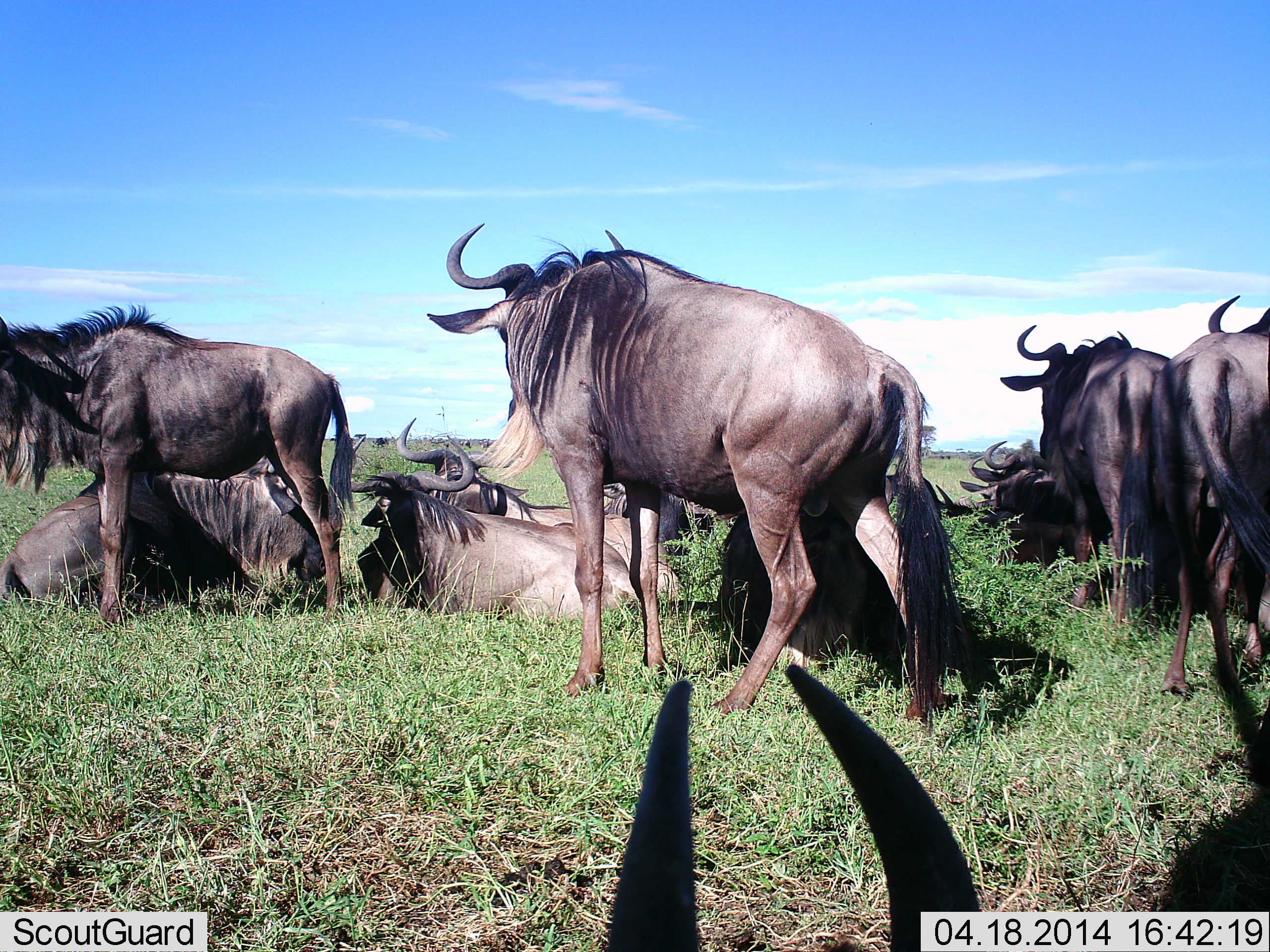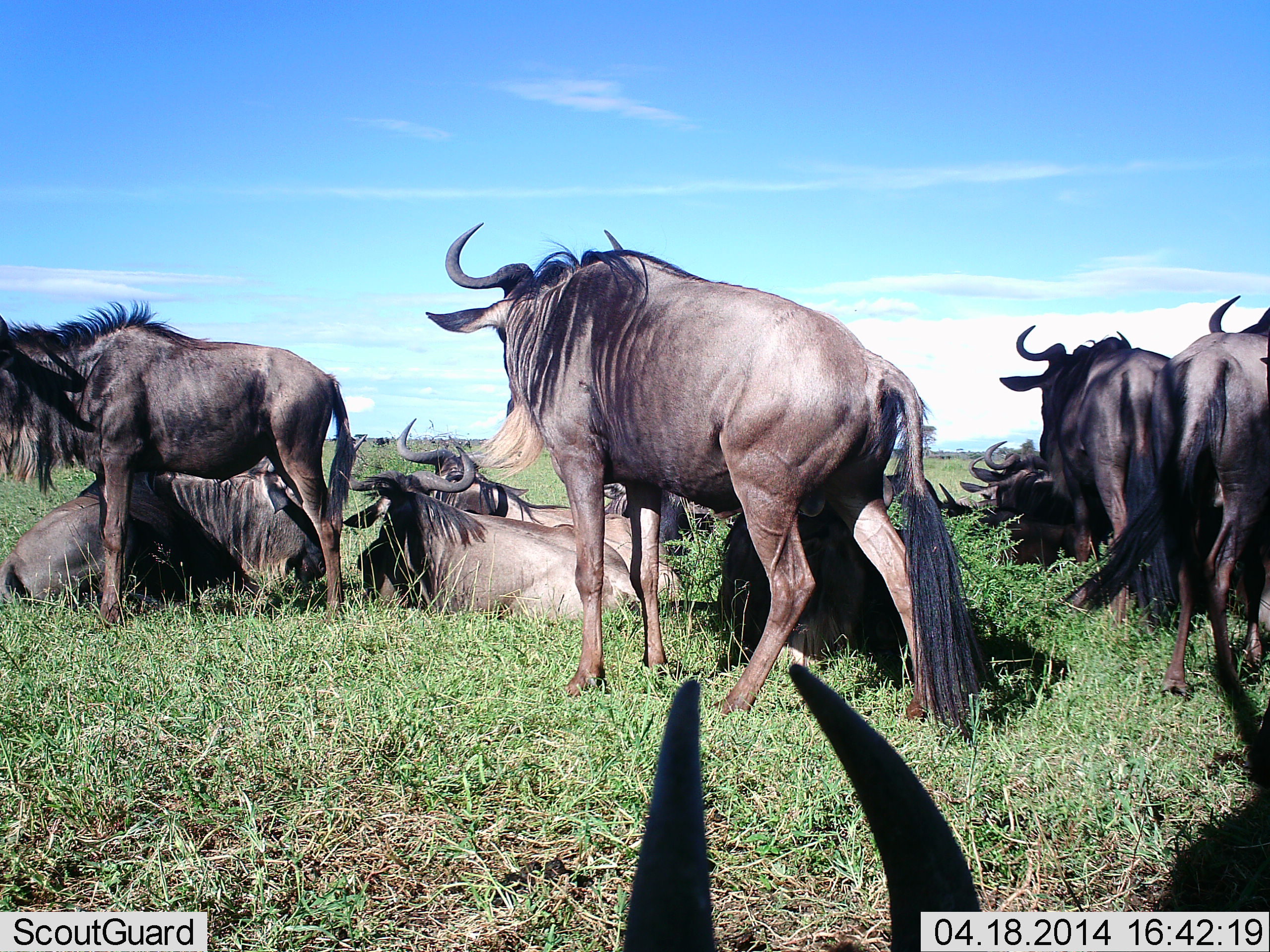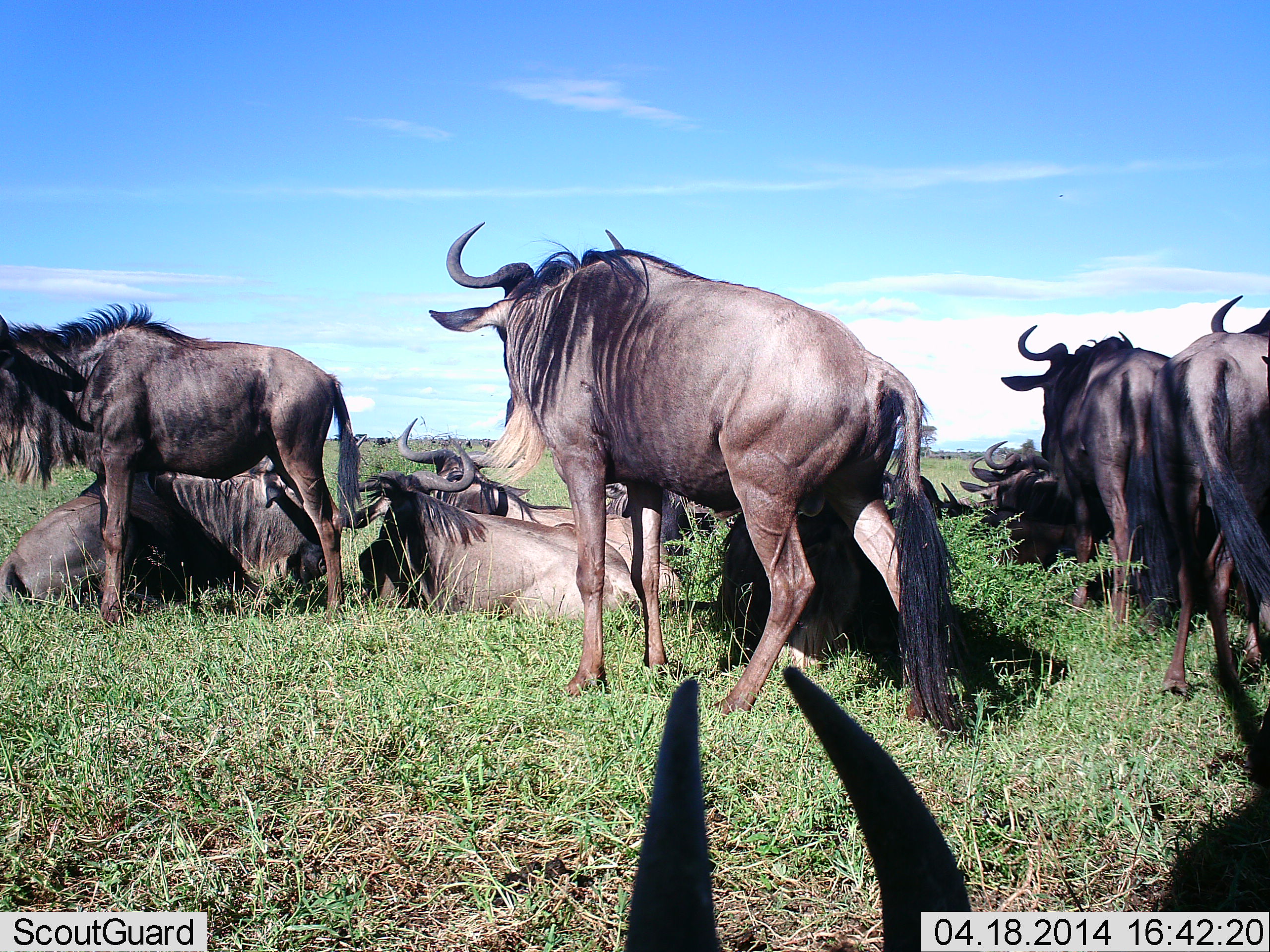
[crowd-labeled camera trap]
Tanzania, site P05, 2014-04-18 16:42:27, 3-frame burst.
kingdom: Animalia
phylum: Chordata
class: Mammalia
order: Artiodactyla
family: Bovidae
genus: Connochaetes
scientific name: Connochaetes taurinus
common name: blue wildebeest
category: wildebeest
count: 11-50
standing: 70%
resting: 100%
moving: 0%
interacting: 0%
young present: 0%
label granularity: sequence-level